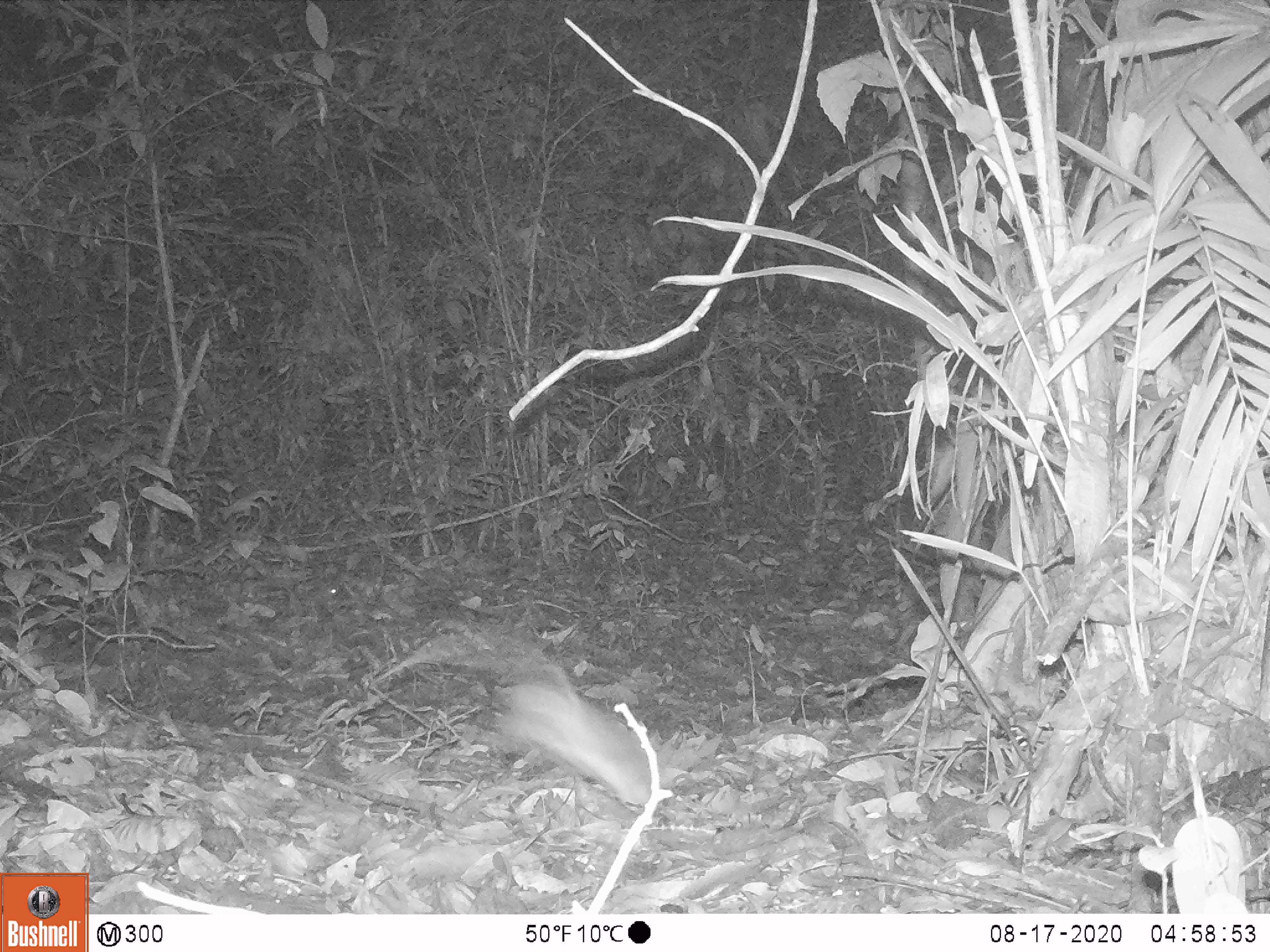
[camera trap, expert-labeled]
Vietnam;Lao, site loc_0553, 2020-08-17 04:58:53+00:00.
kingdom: Animalia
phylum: Chordata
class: Mammalia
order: Rodentia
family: Muridae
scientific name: Muridae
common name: old-world mice and rats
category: unidentified murid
Unidentified murid (old-world mice and rats) (Muridae). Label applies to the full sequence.